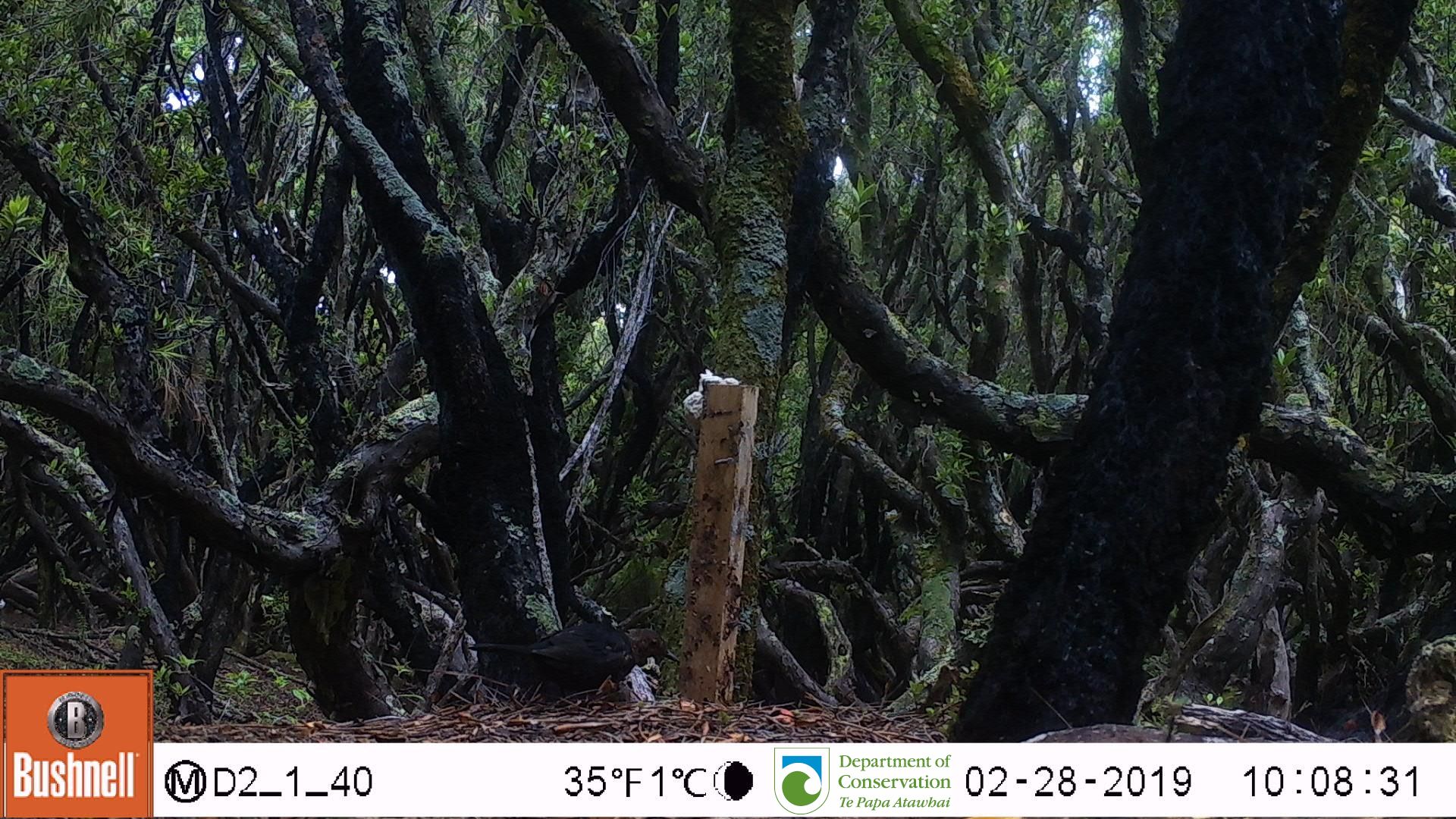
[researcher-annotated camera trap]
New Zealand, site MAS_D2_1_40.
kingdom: Animalia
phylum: Chordata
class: Aves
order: Passeriformes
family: Turdidae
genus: Turdus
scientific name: Turdus merula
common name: eurasian blackbird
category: blackbird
Blackbird (eurasian blackbird) (Turdus merula).